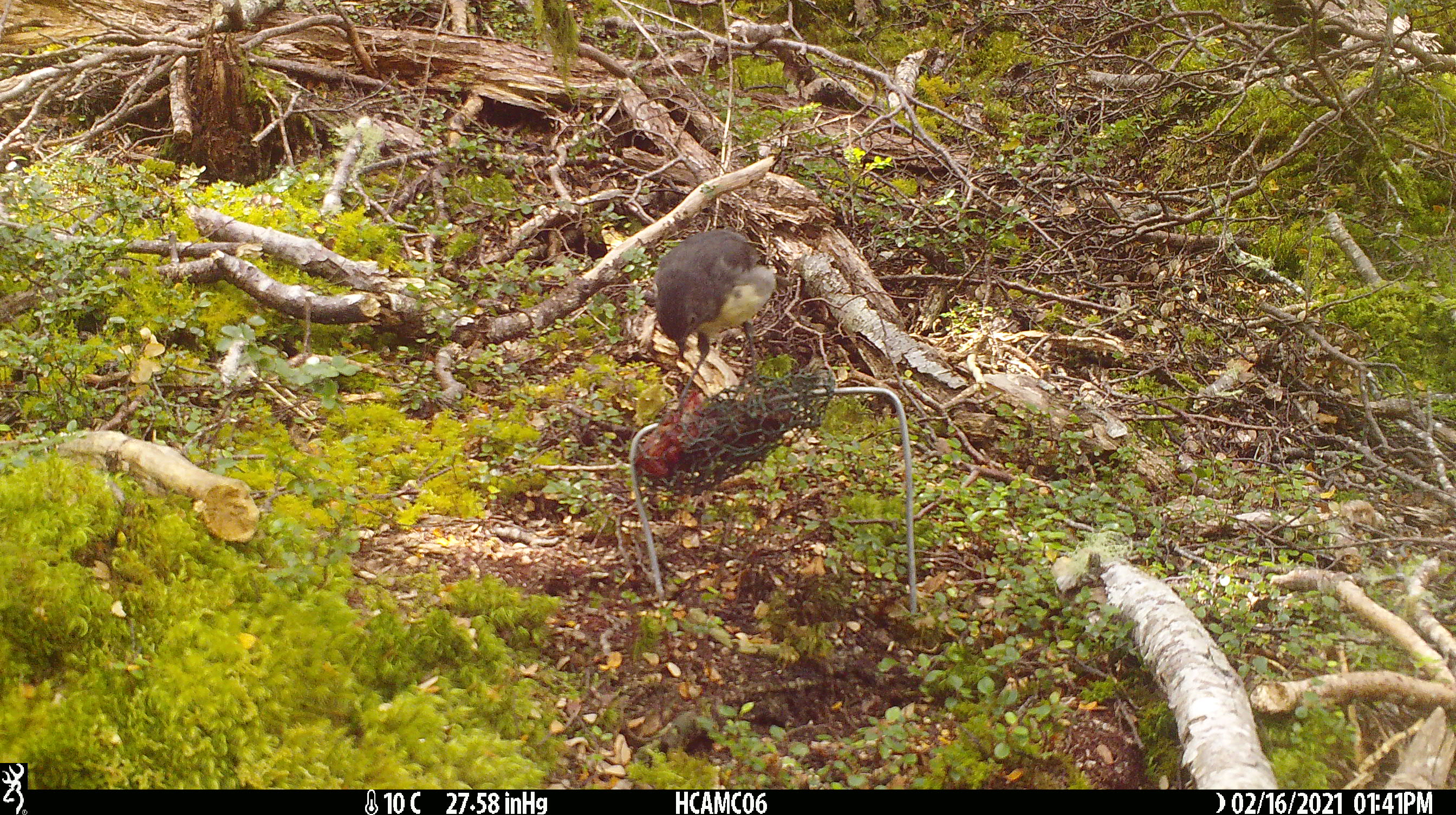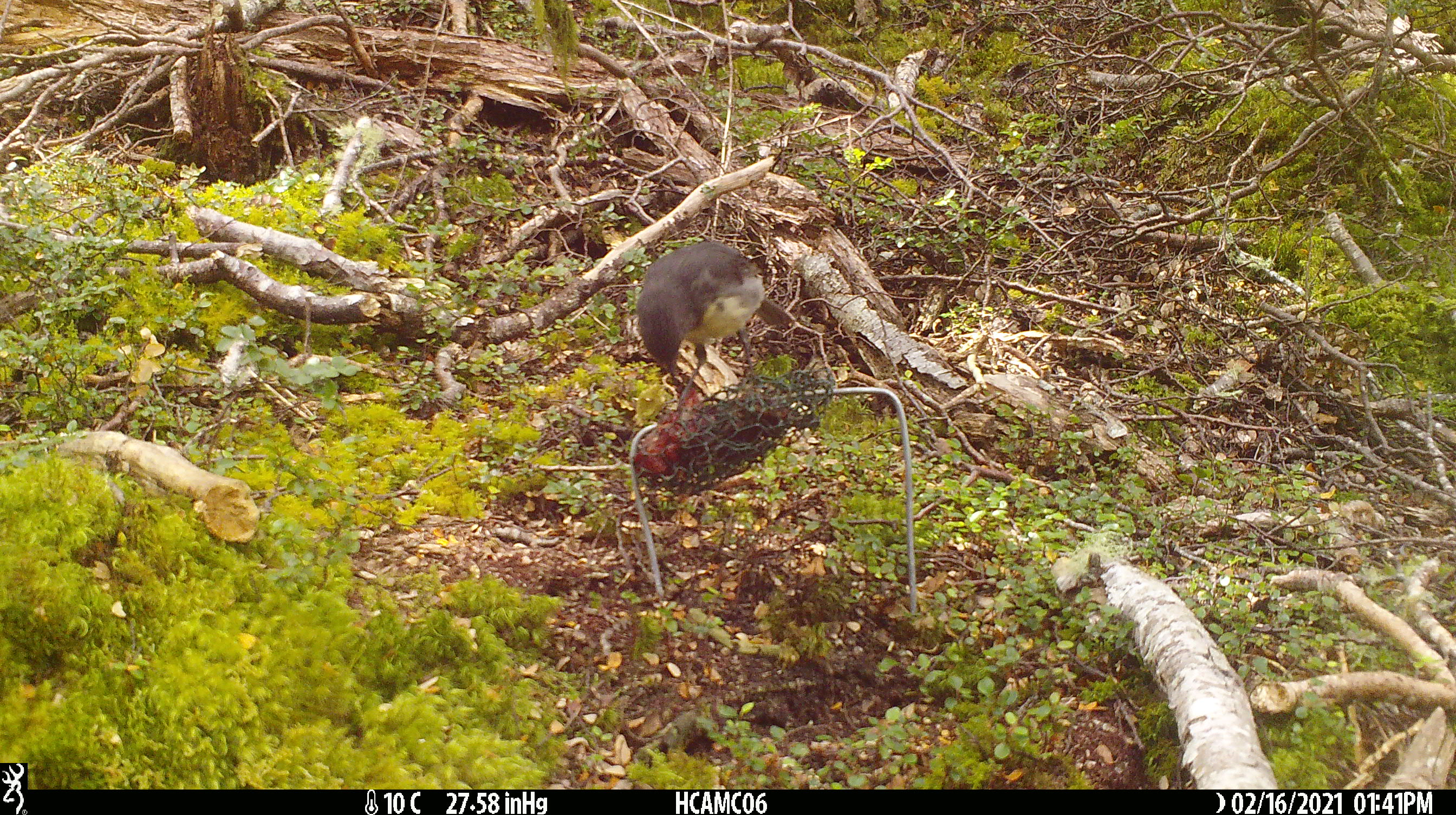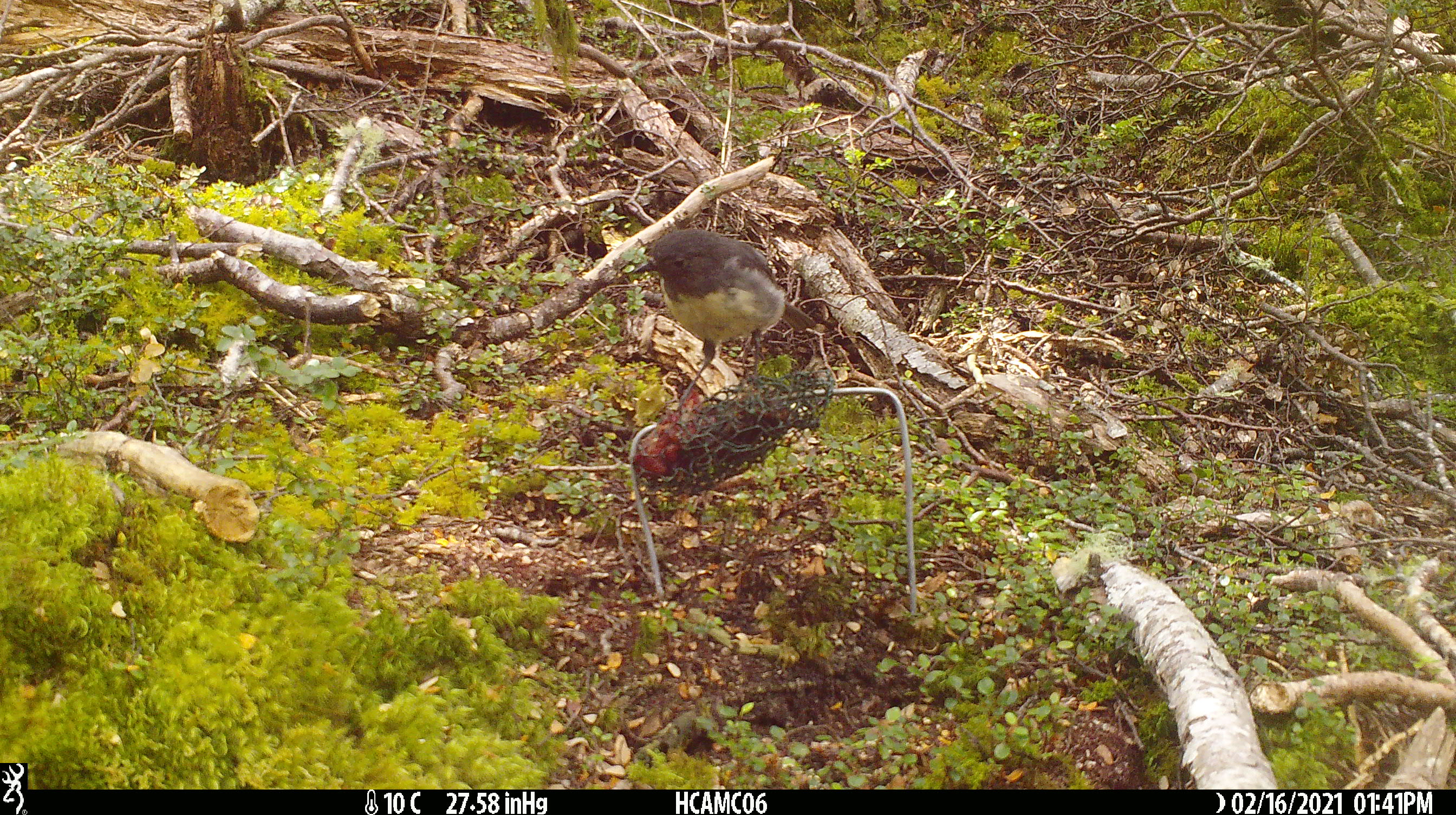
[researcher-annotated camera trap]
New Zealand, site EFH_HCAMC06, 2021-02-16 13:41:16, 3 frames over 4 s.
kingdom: Animalia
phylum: Chordata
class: Aves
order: Passeriformes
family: Petroicidae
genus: Petroica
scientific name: Petroica australis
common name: new zealand robin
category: robin